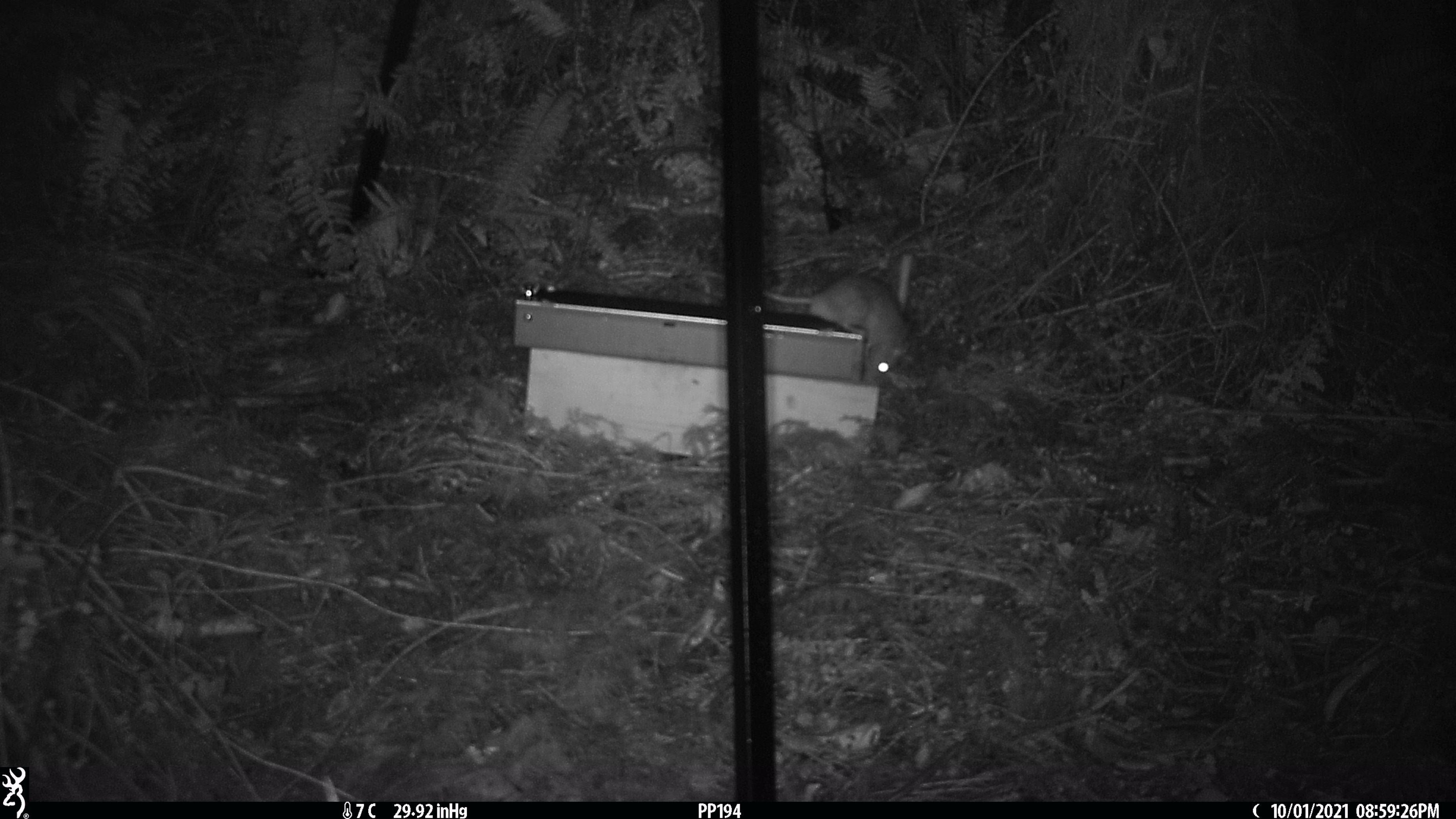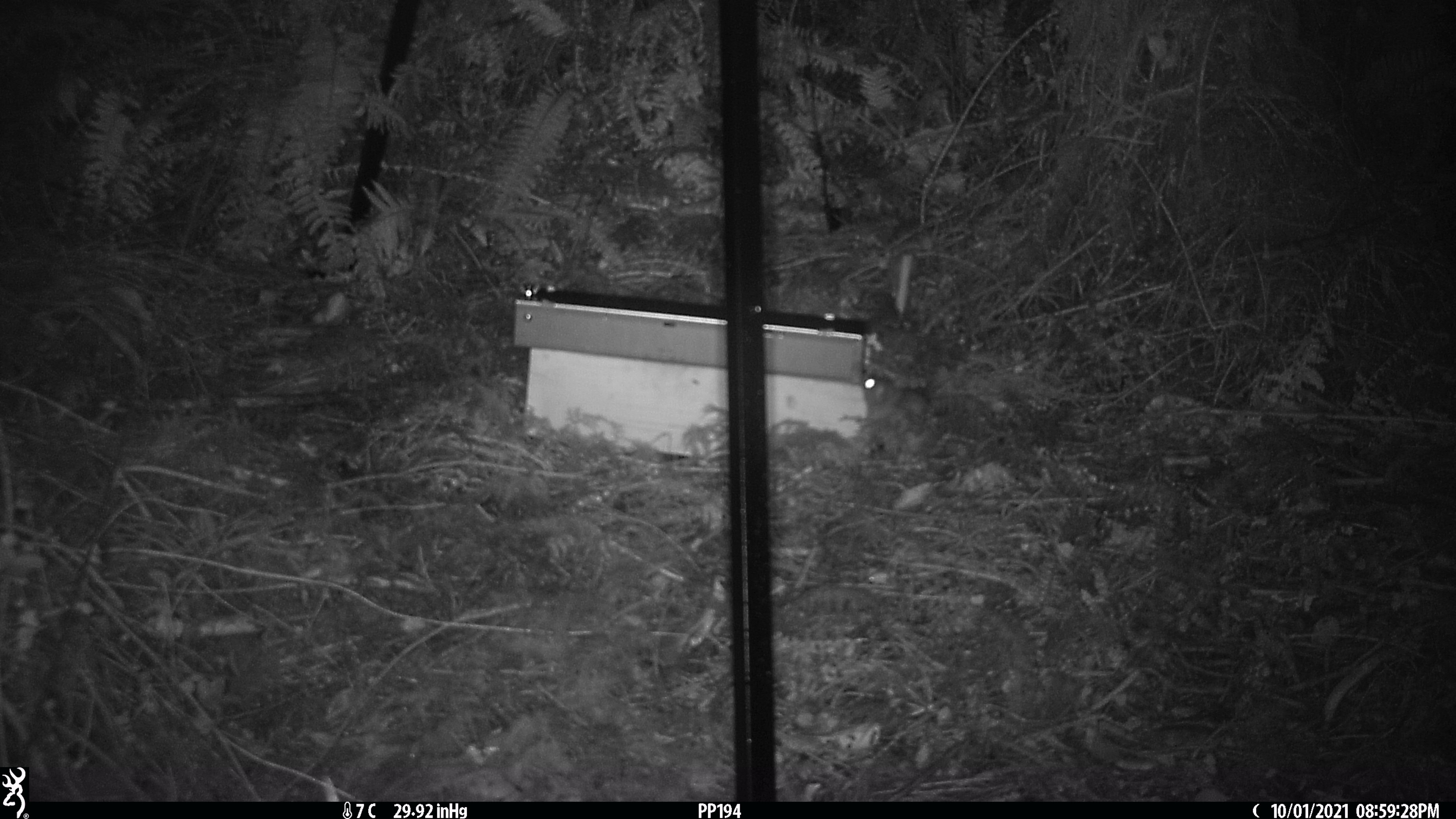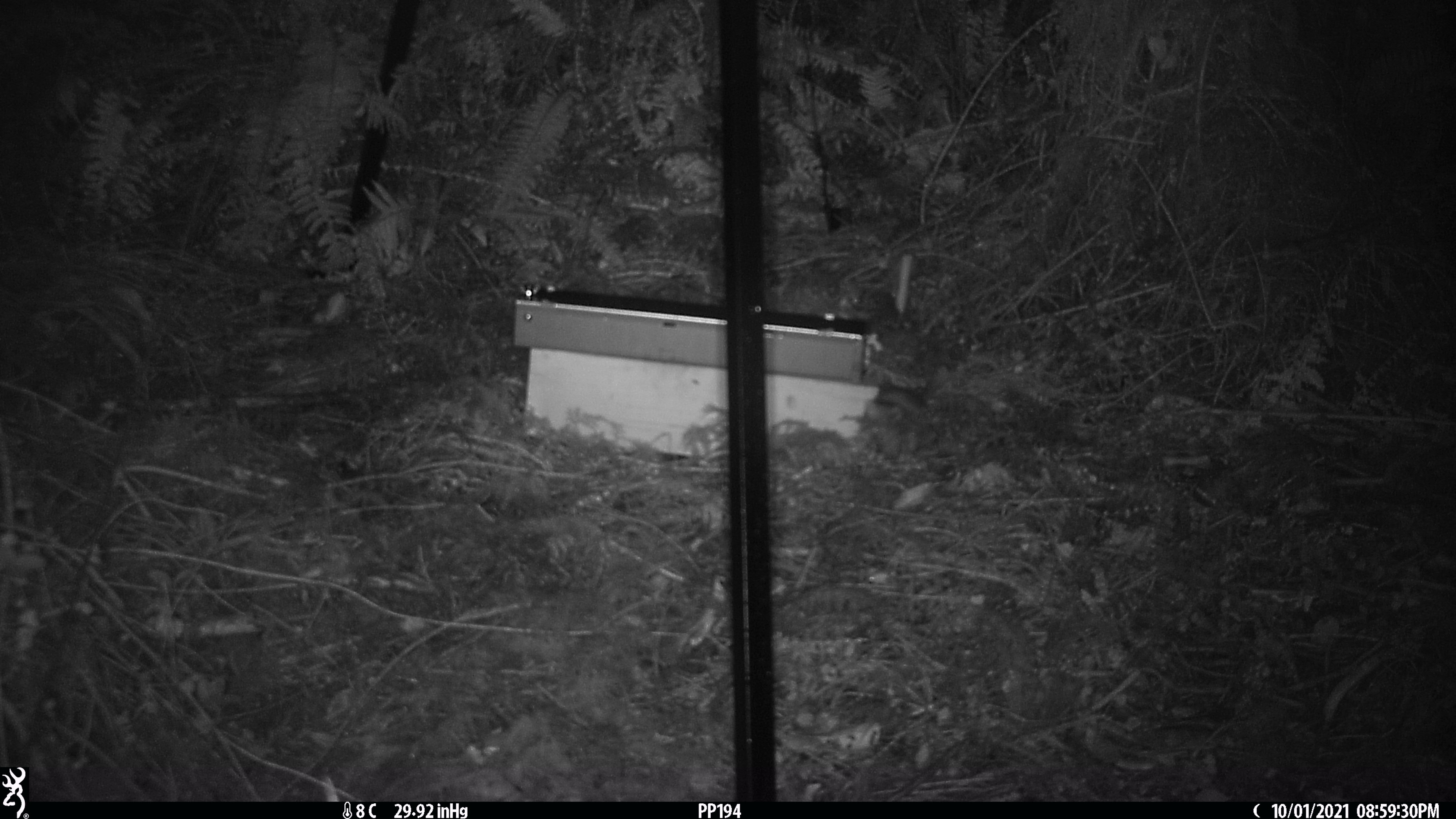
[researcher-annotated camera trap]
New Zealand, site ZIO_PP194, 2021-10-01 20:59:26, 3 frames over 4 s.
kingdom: Animalia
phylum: Chordata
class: Mammalia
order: Rodentia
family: Muridae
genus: Rattus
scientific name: Rattus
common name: rat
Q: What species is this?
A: Rat (Rattus).